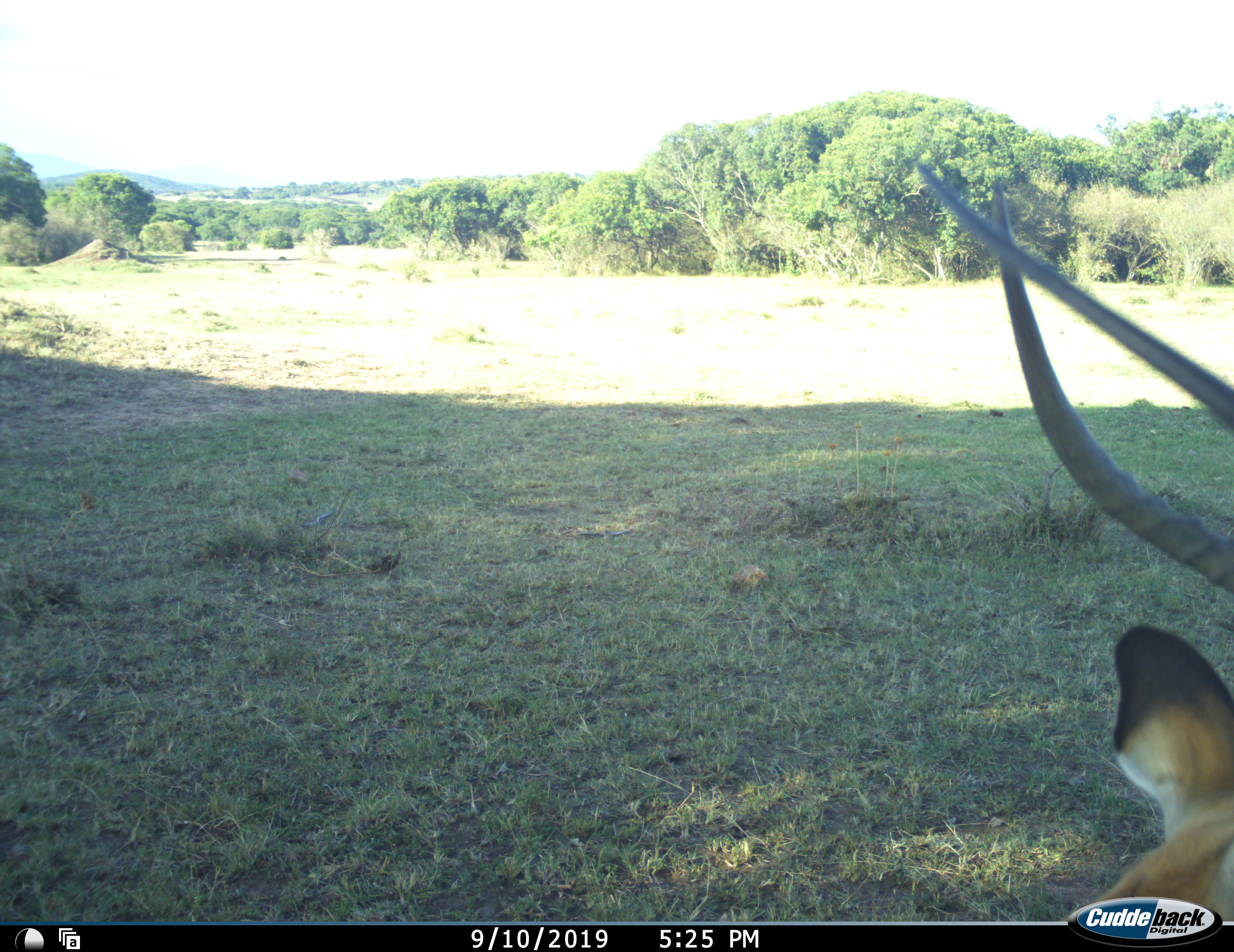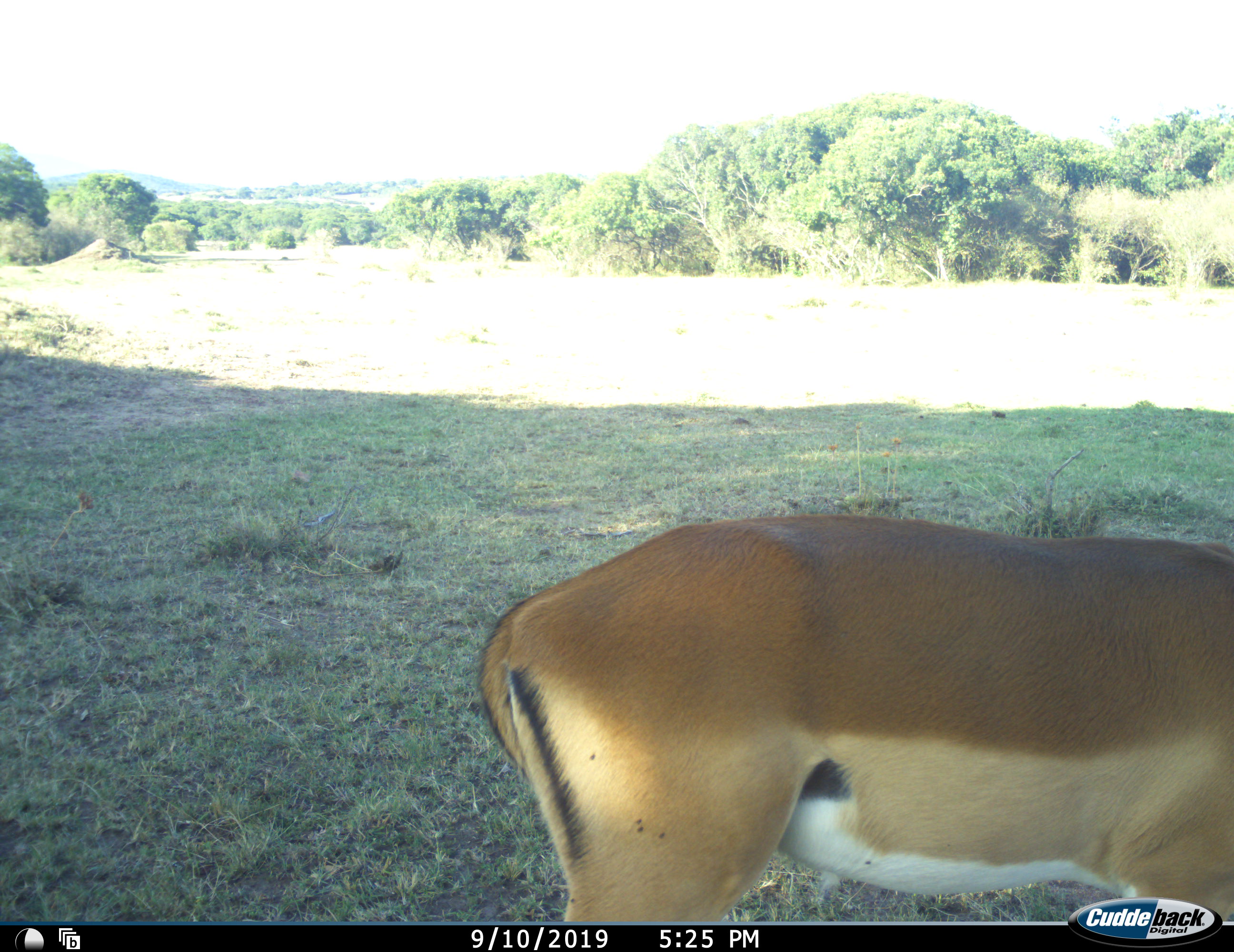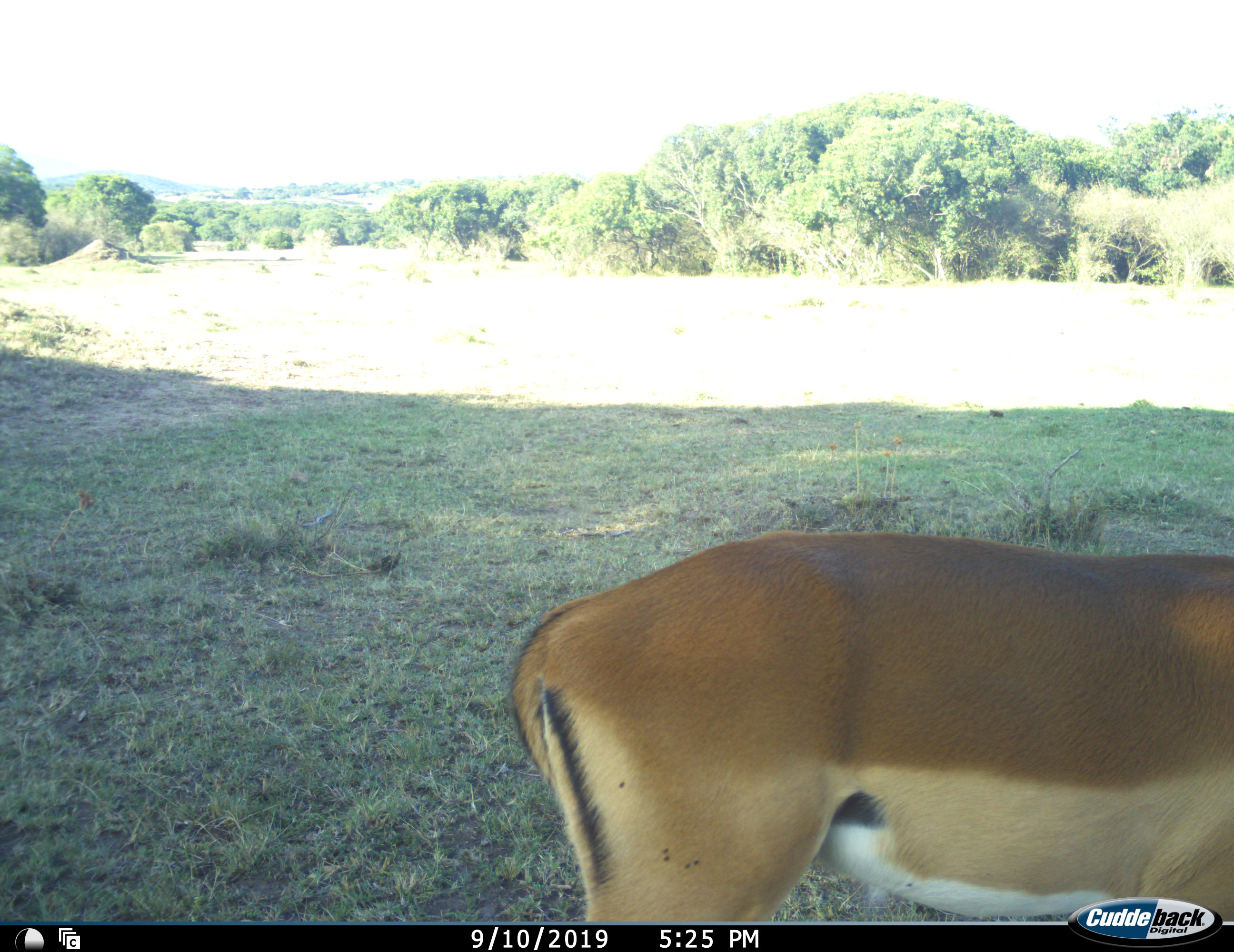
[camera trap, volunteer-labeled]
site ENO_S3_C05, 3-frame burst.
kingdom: Animalia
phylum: Chordata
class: Mammalia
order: Artiodactyla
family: Bovidae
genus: Aepyceros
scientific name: Aepyceros melampus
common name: impala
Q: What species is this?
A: Impala (Aepyceros melampus).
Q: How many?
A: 1.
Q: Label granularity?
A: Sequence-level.